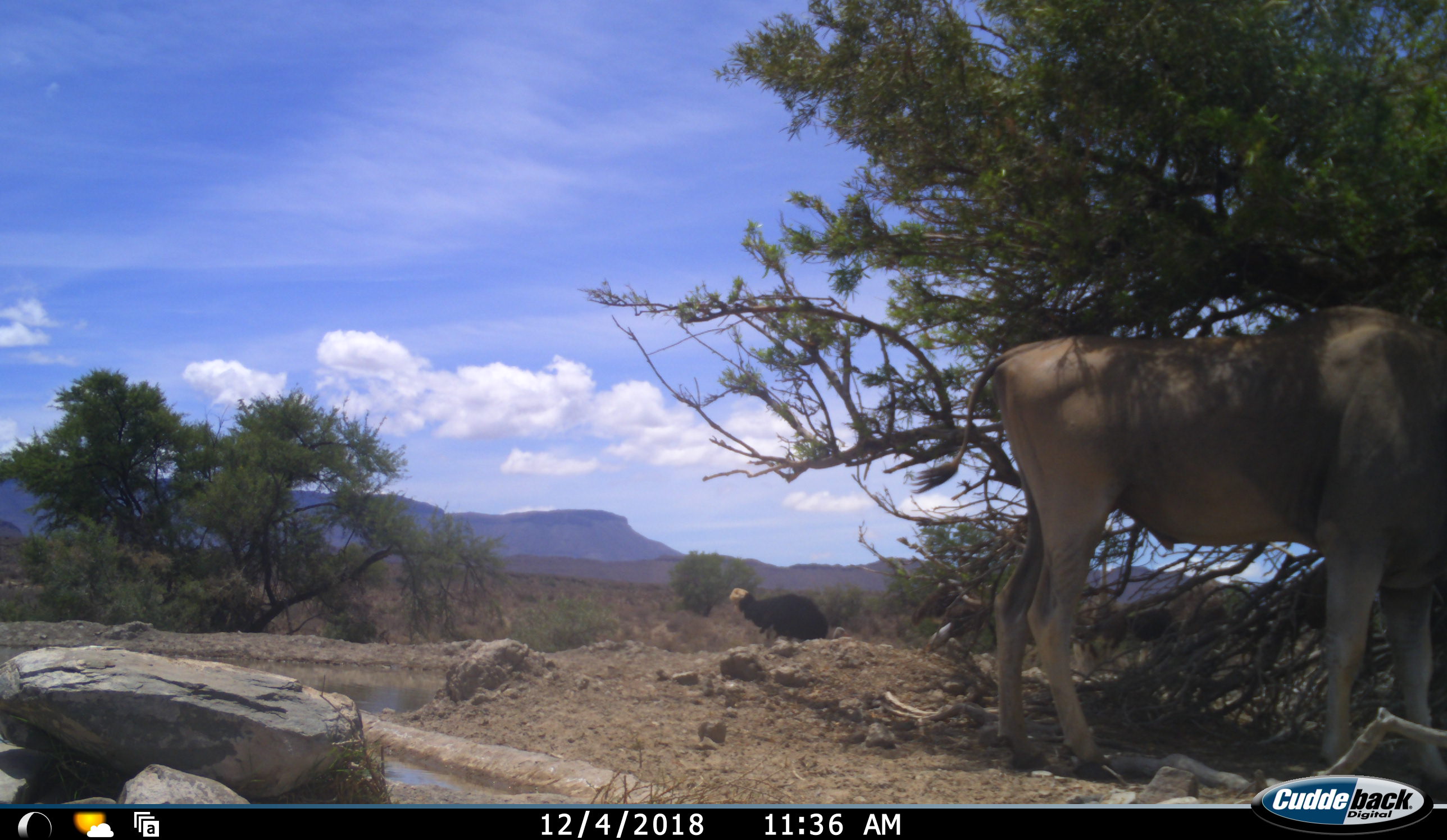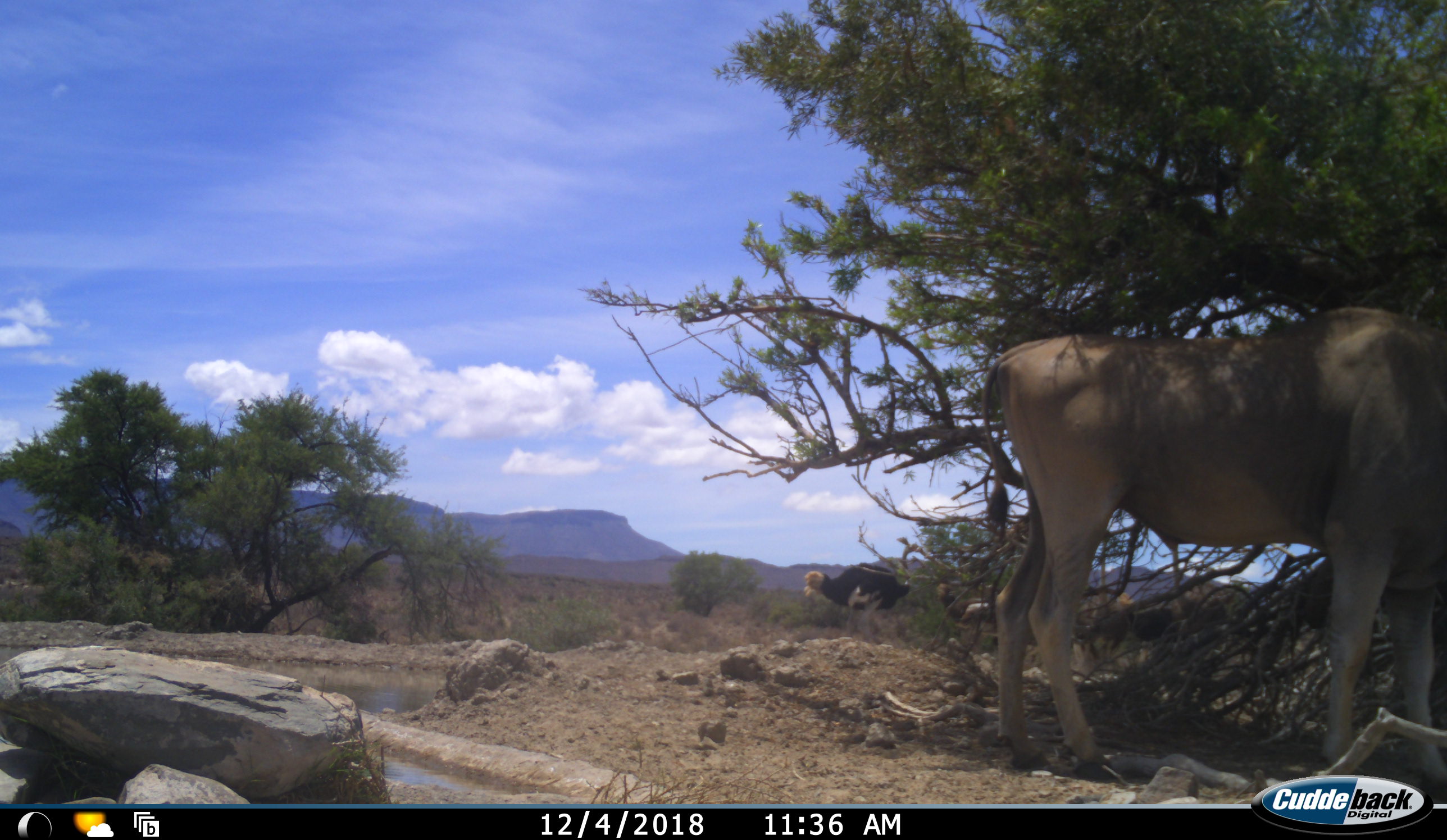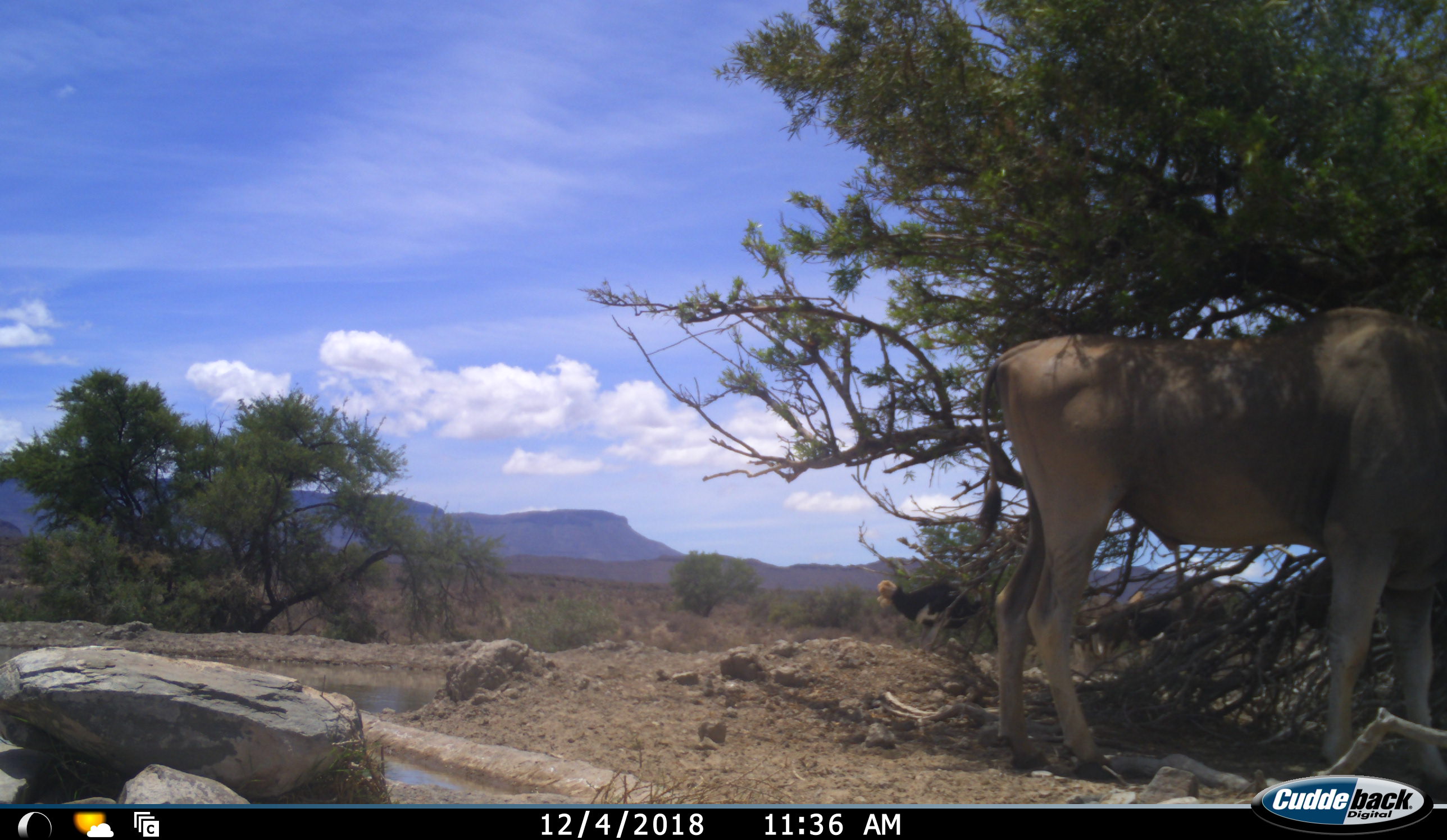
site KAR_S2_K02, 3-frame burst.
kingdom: Animalia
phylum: Chordata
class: Mammalia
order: Artiodactyla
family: Bovidae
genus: Tragelaphus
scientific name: Tragelaphus oryx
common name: eland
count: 1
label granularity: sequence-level